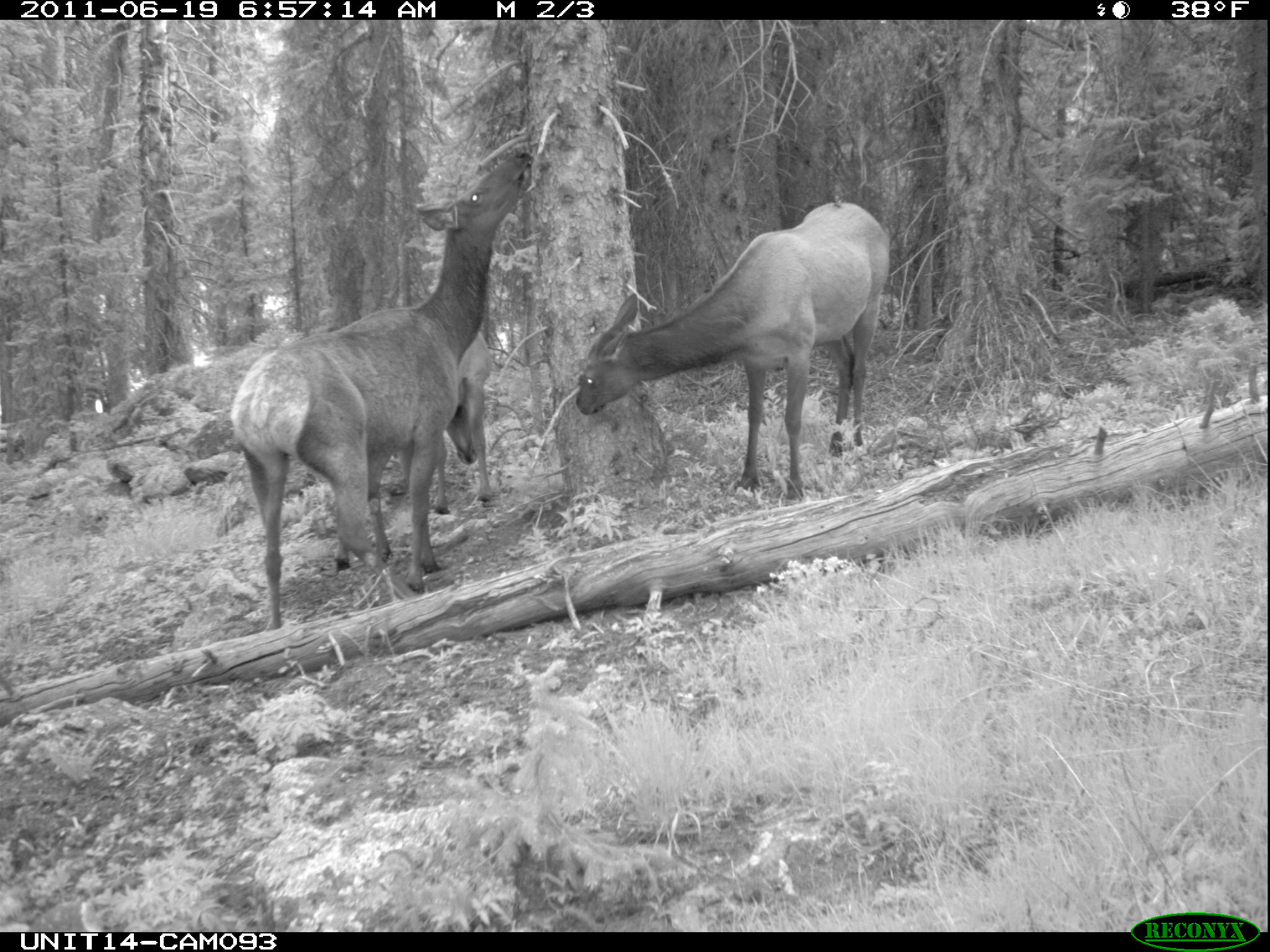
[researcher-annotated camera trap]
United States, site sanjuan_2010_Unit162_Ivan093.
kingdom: Animalia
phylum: Chordata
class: Mammalia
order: Artiodactyla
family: Cervidae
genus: Cervus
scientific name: Cervus elaphus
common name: red deer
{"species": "Cervus elaphus (red deer)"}